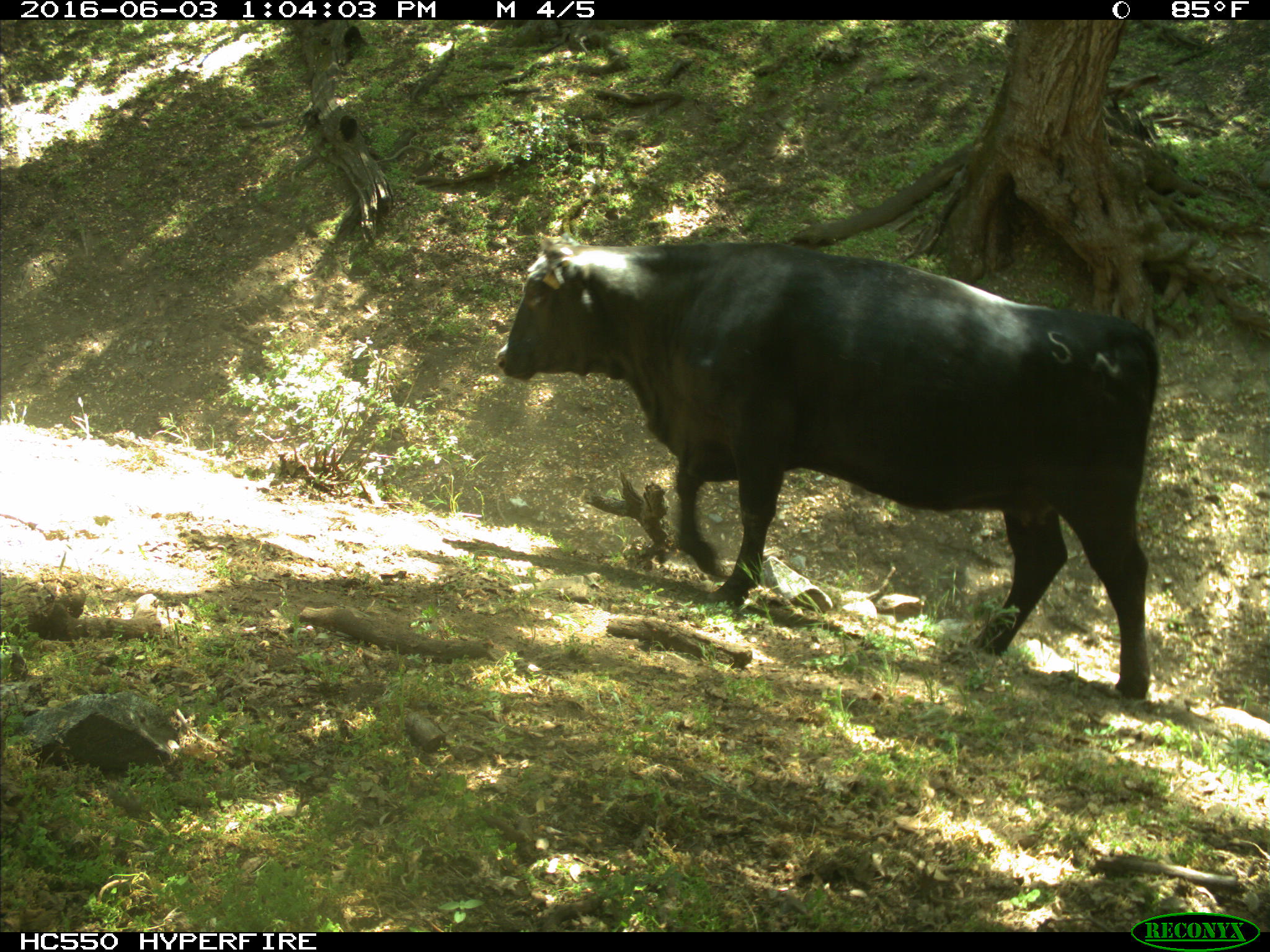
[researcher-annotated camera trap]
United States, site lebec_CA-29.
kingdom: Animalia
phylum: Chordata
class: Mammalia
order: Artiodactyla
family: Bovidae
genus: Bos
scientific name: Bos taurus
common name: domestic cow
Bos taurus (domestic cow).